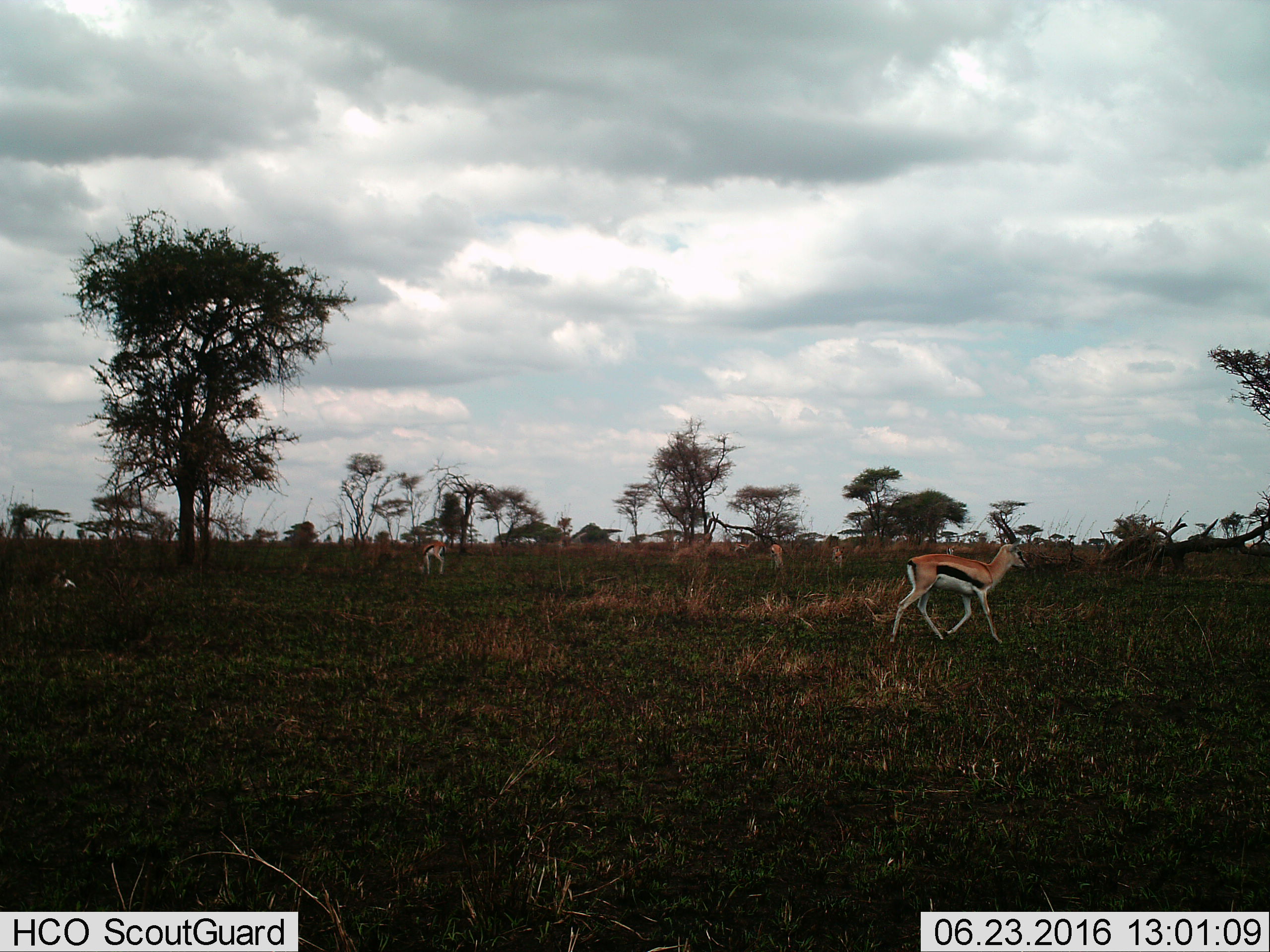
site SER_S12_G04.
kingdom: Animalia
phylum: Chordata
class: Mammalia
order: Artiodactyla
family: Bovidae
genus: Eudorcas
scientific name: Eudorcas thomsonii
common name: thomson's gazelle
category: gazellethomsons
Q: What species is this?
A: Gazellethomsons (thomson's gazelle) (Eudorcas thomsonii).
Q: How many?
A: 5.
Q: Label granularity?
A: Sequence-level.